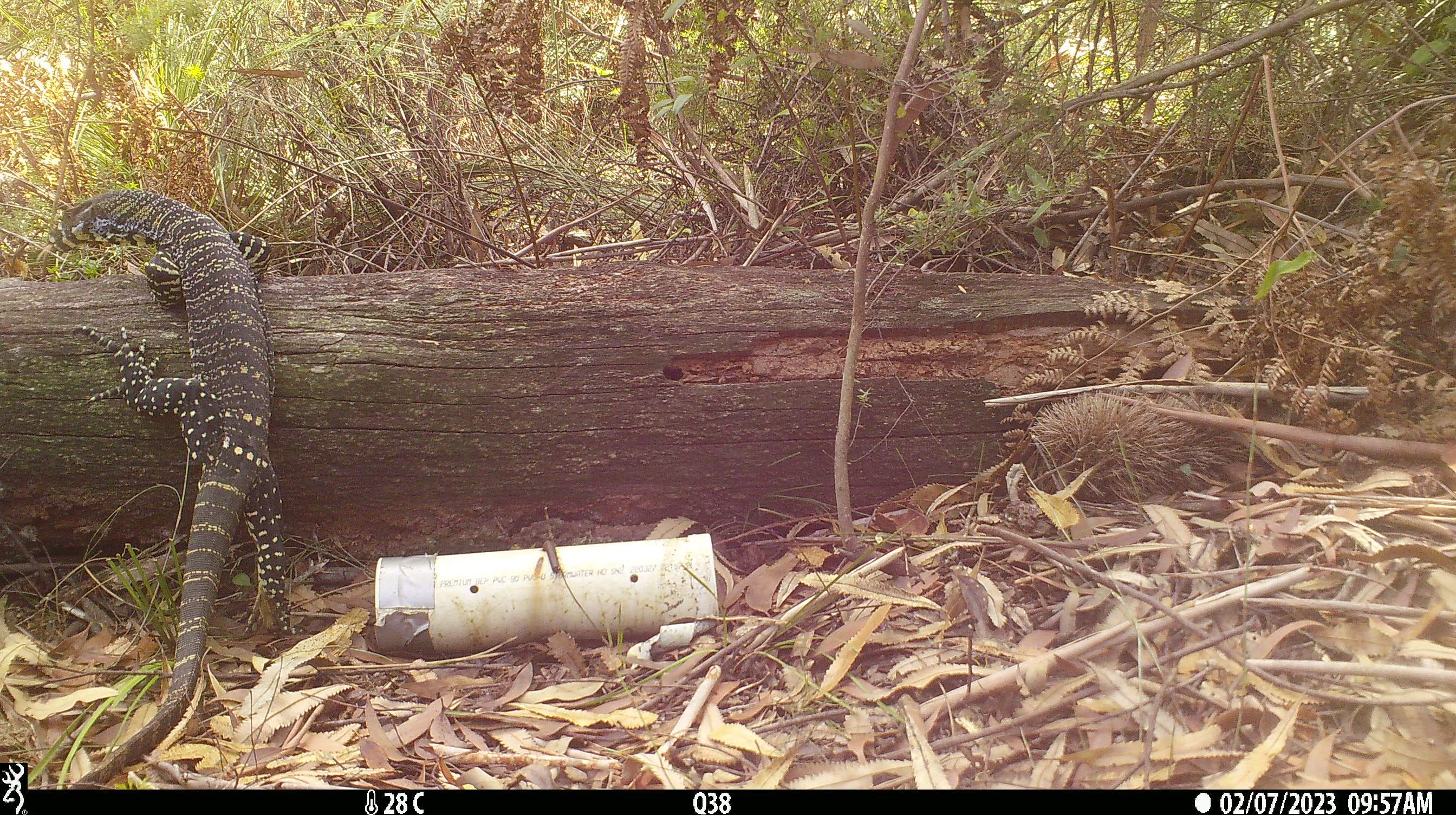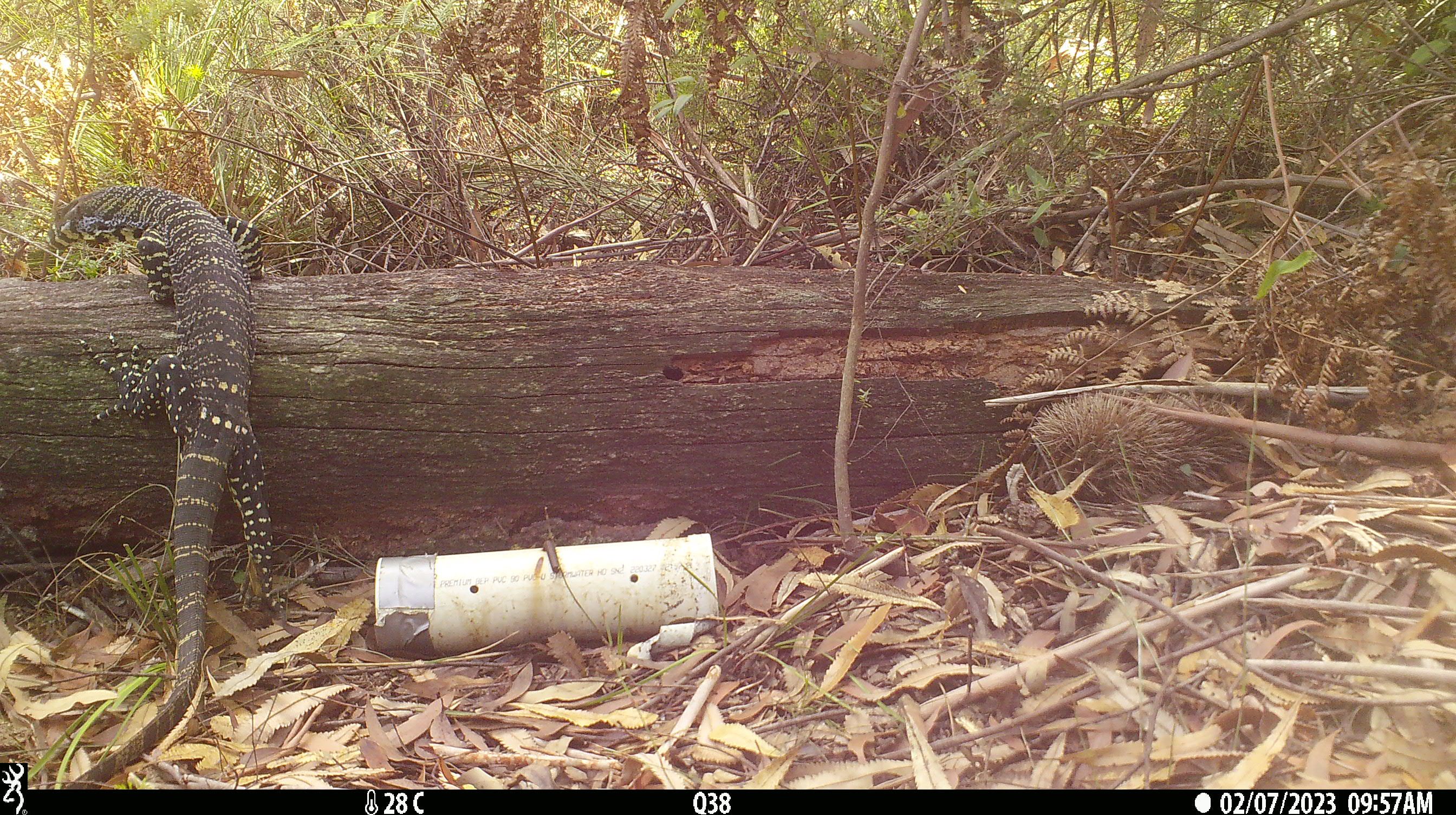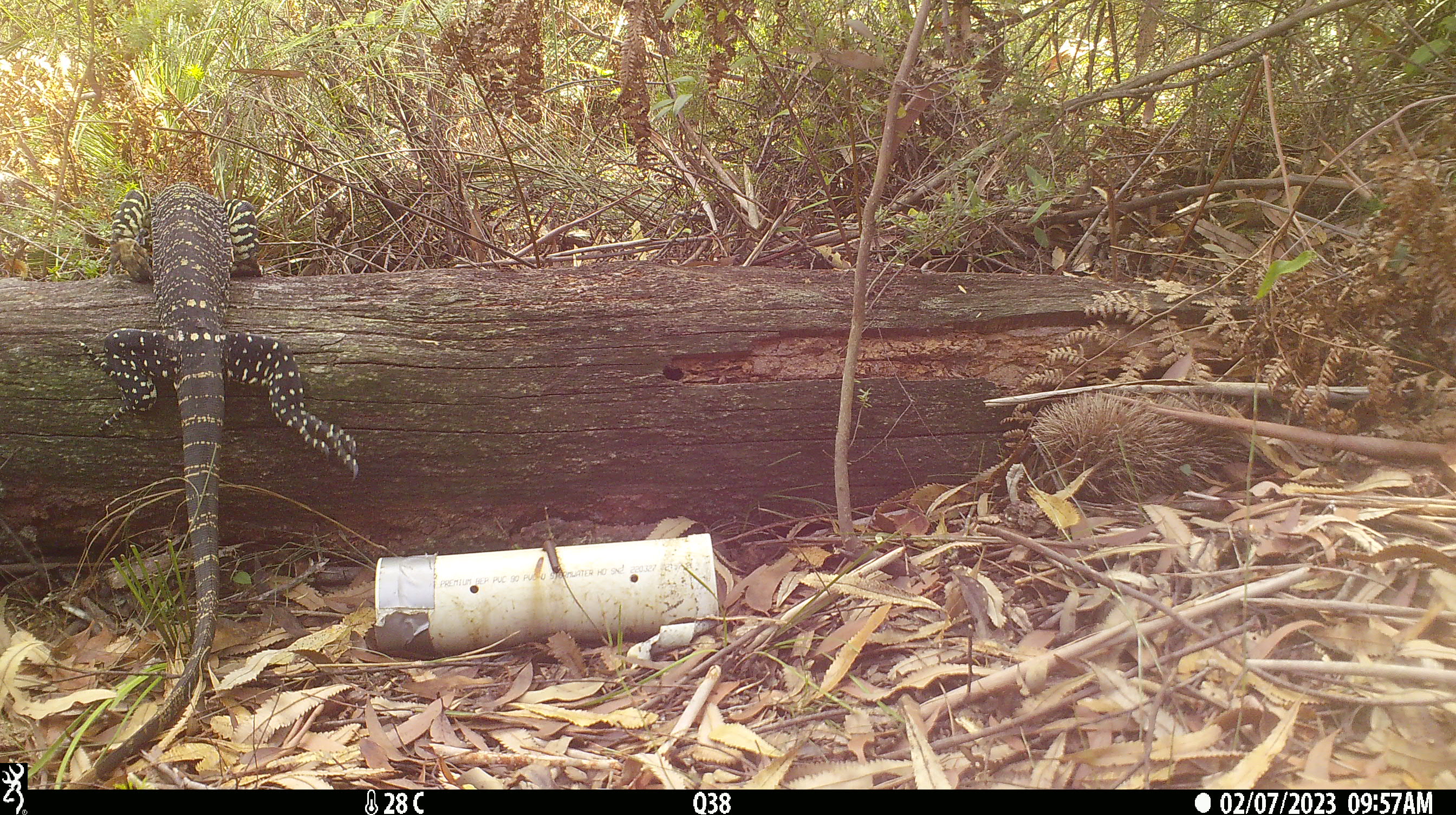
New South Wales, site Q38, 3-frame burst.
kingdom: Animalia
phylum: Chordata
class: Reptilia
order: Squamata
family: Varanidae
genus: Varanus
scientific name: Varanus varius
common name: lace monitor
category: goanna